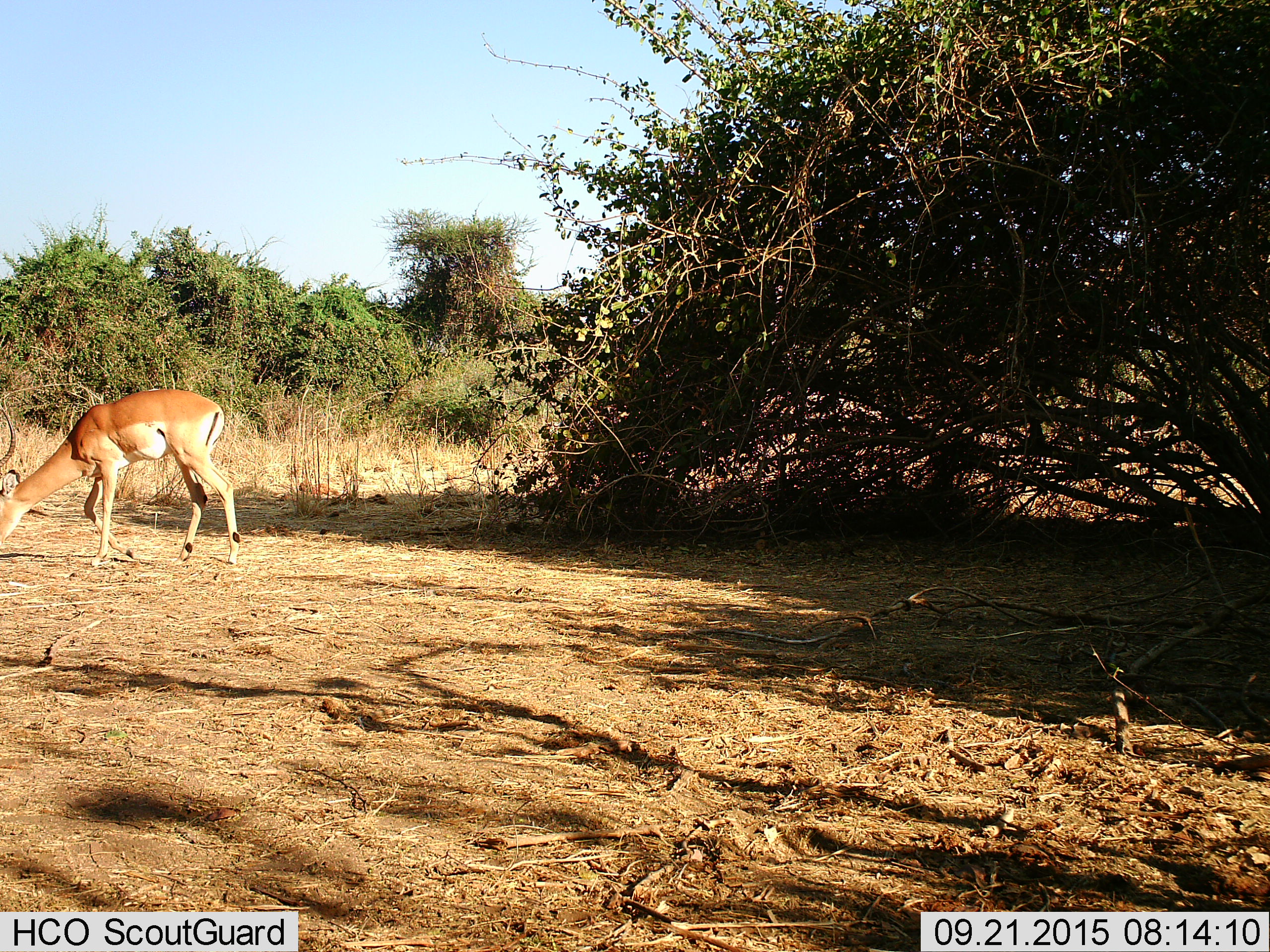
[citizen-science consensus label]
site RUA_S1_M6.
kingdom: Animalia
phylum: Chordata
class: Mammalia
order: Artiodactyla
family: Bovidae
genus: Aepyceros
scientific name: Aepyceros melampus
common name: impala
Impala (Aepyceros melampus), count 1. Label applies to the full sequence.